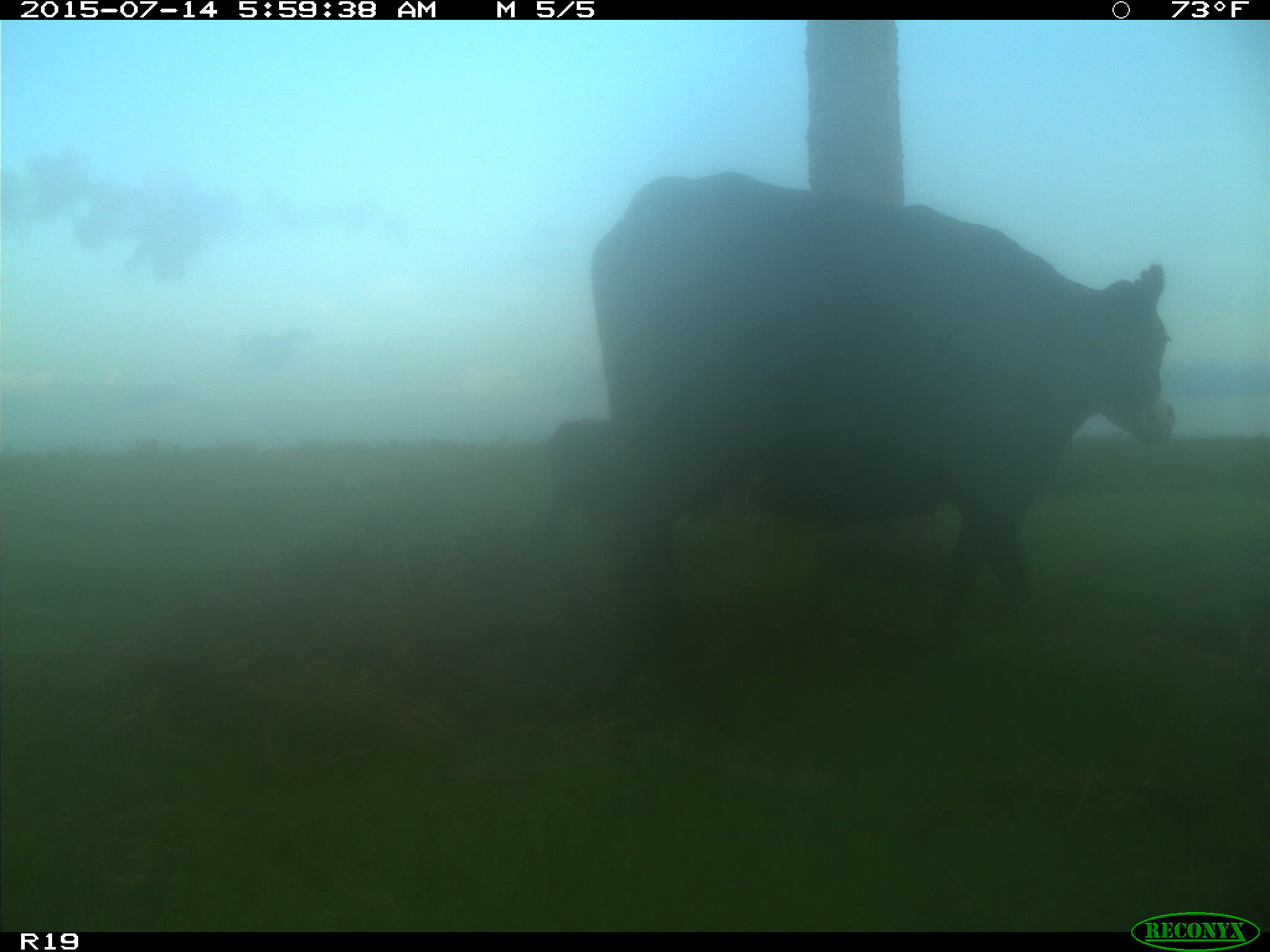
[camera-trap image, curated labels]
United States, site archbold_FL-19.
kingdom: Animalia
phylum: Chordata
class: Mammalia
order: Artiodactyla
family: Bovidae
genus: Bos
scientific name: Bos taurus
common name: domestic cow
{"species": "Bos taurus (domestic cow)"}